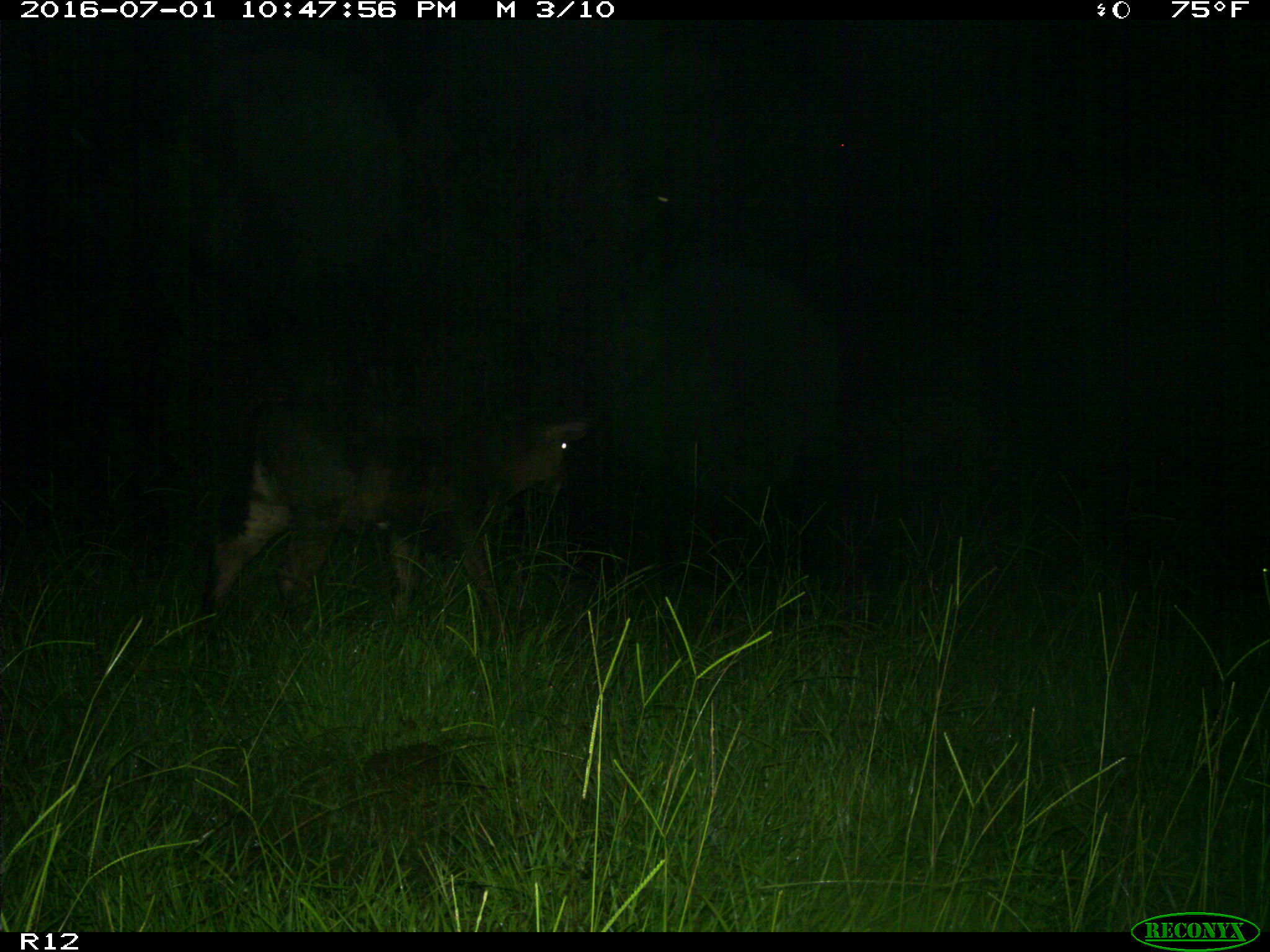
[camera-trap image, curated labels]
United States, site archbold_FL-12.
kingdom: Animalia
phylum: Chordata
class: Mammalia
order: Artiodactyla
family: Bovidae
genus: Bos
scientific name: Bos taurus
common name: domestic cow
Bos taurus (domestic cow).